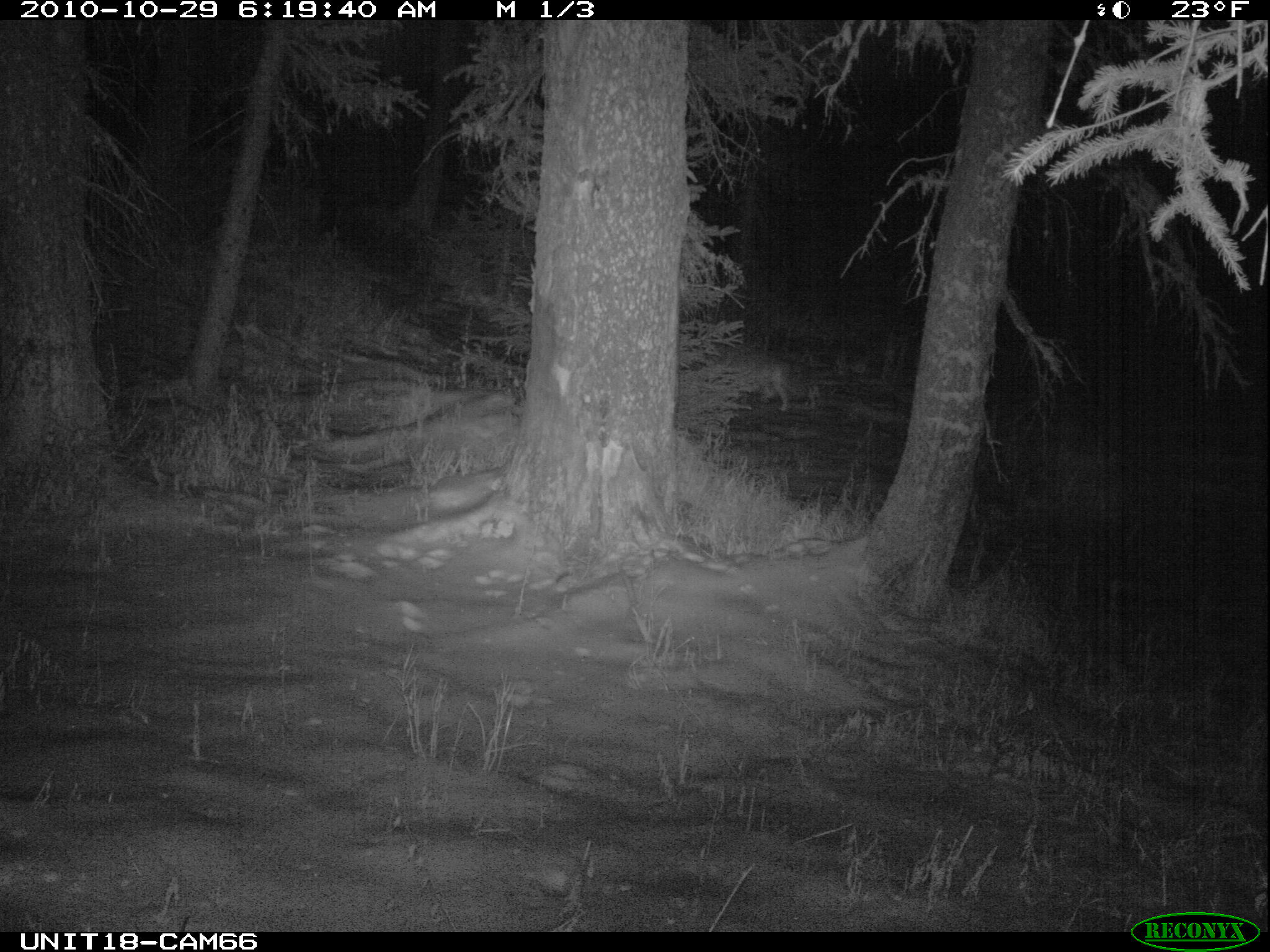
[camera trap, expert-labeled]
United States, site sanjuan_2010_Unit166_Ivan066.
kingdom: Animalia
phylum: Chordata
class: Mammalia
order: Carnivora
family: Canidae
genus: Canis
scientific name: Canis latrans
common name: coyote